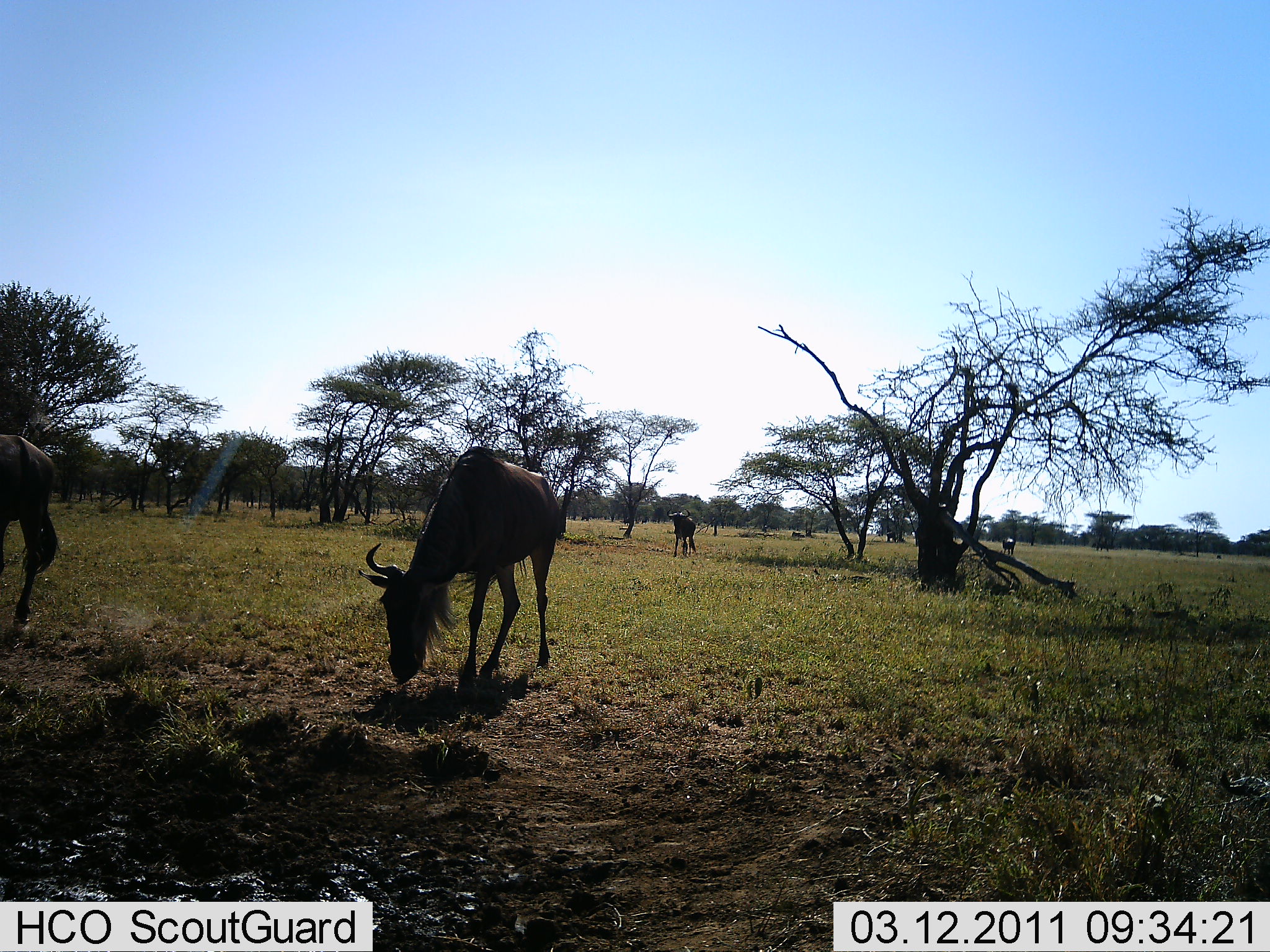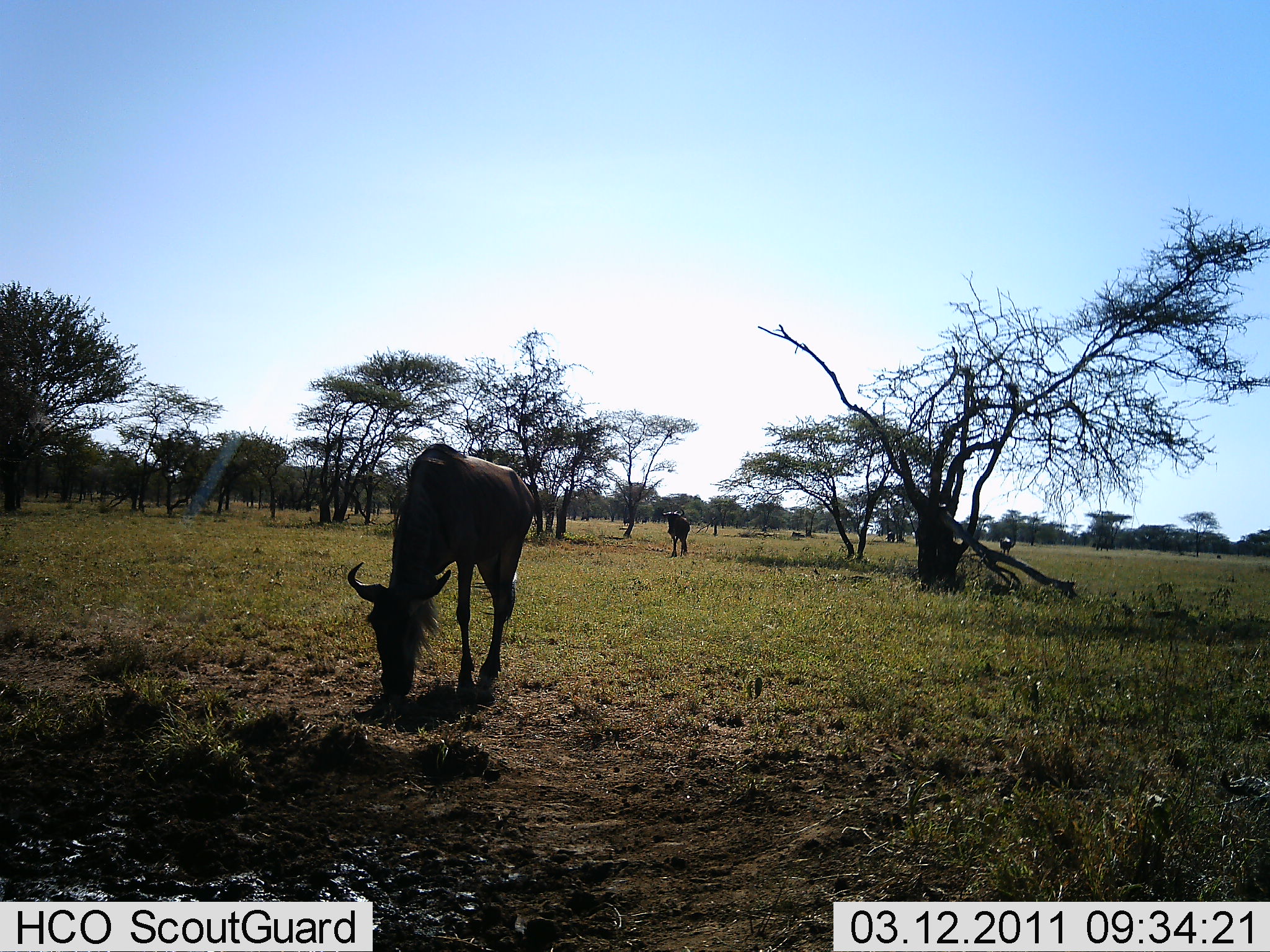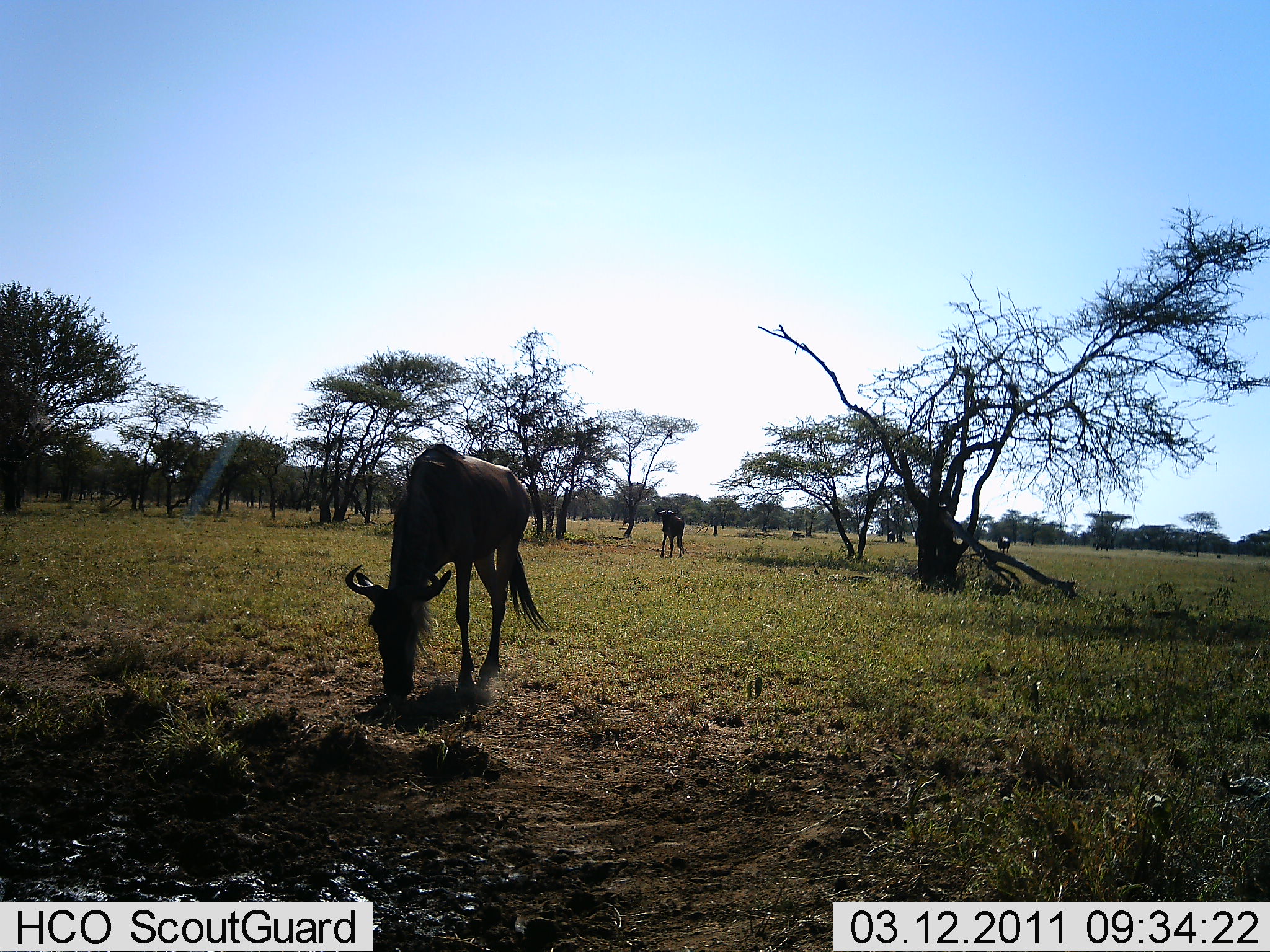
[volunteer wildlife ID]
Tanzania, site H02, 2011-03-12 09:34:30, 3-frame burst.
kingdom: Animalia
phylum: Chordata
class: Mammalia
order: Artiodactyla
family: Bovidae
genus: Connochaetes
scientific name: Connochaetes taurinus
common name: blue wildebeest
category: wildebeest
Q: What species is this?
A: Wildebeest (blue wildebeest) (Connochaetes taurinus).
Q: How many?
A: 4.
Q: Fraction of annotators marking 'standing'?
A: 27%.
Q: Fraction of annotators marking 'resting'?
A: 0%.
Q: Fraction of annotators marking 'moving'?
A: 91%.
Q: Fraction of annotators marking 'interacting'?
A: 0%.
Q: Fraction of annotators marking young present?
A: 9%.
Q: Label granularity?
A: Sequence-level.